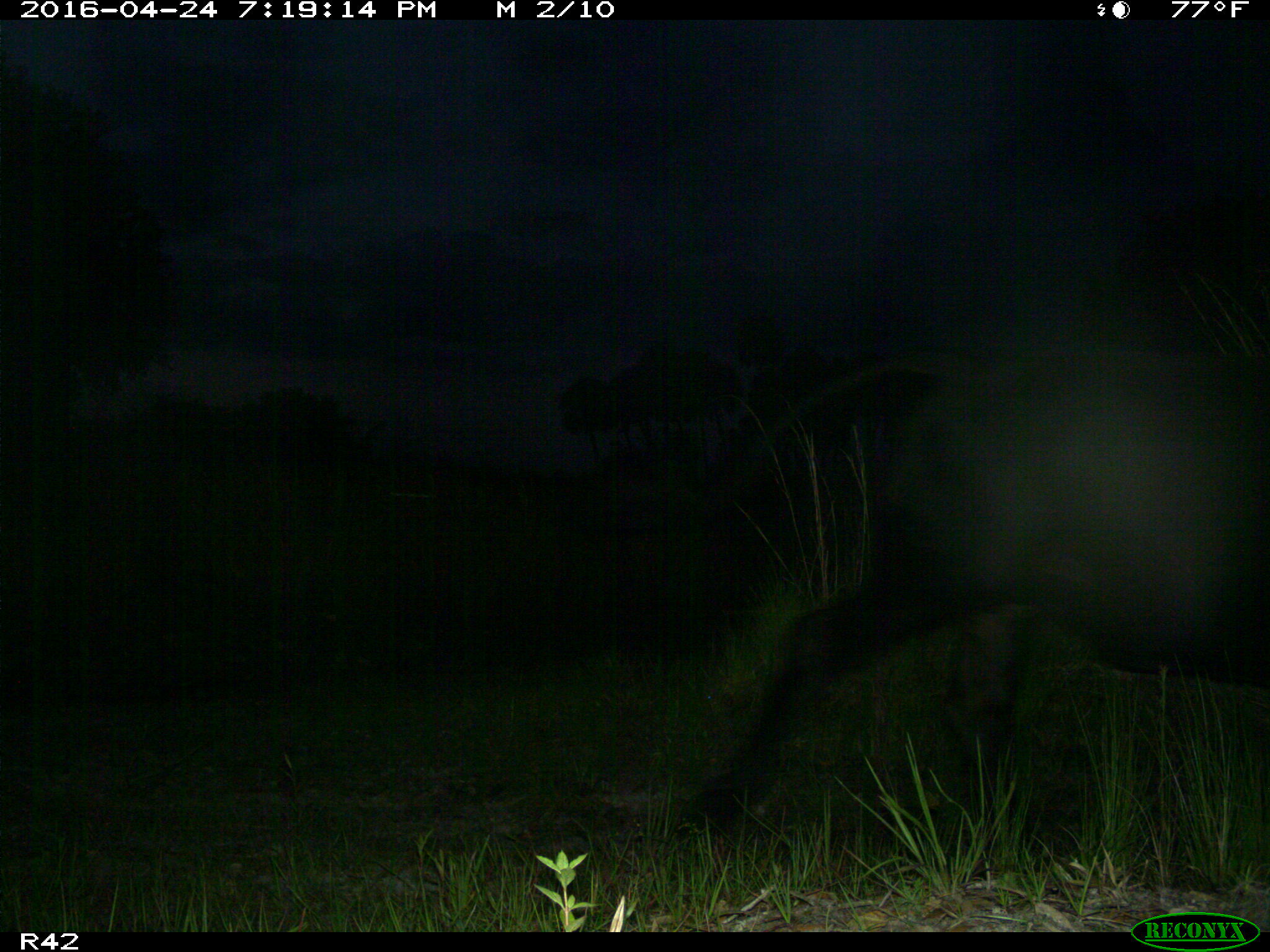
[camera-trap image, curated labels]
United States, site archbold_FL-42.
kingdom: Animalia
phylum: Chordata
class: Mammalia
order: Artiodactyla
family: Bovidae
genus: Bos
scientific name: Bos taurus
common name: domestic cow